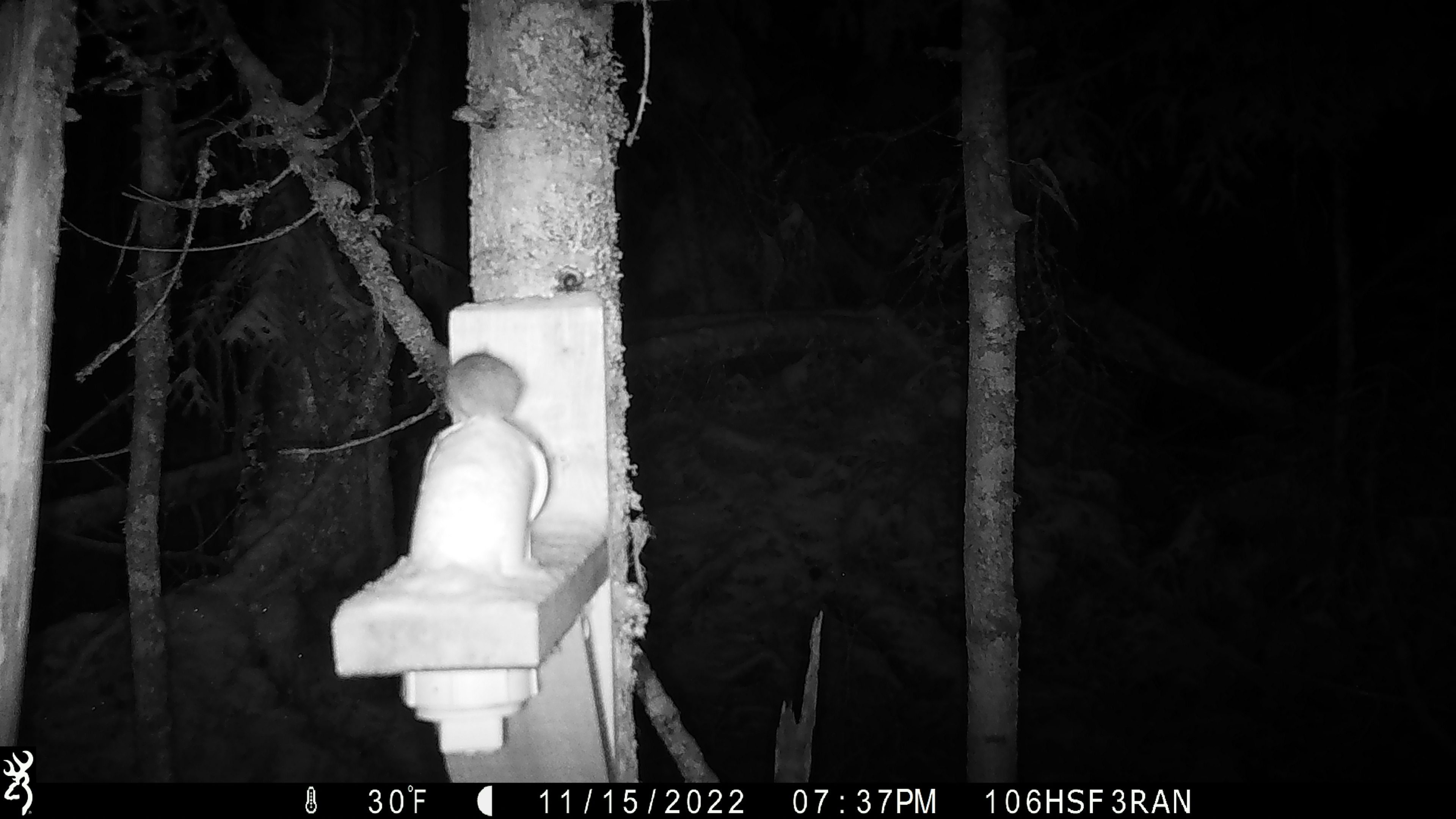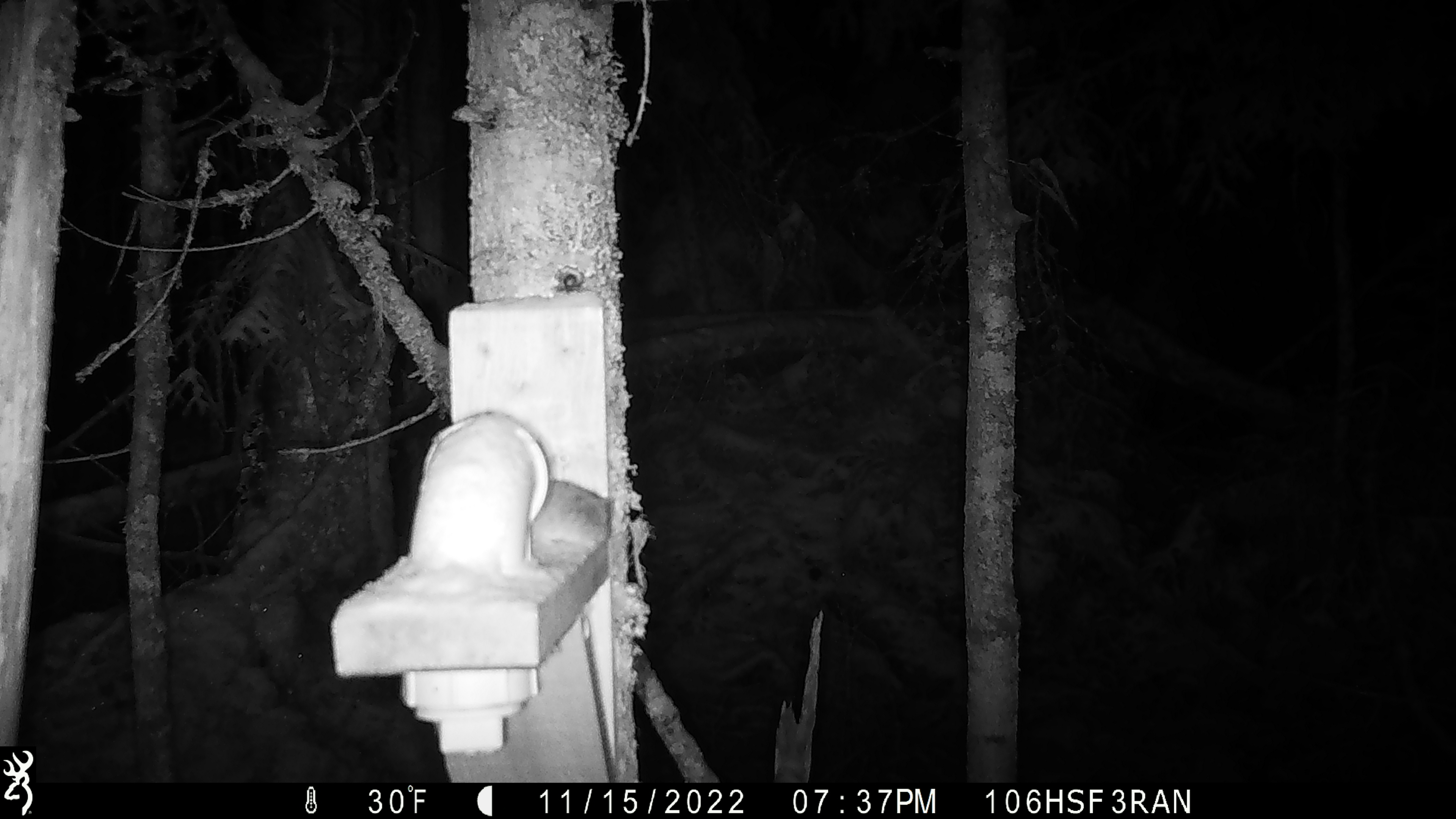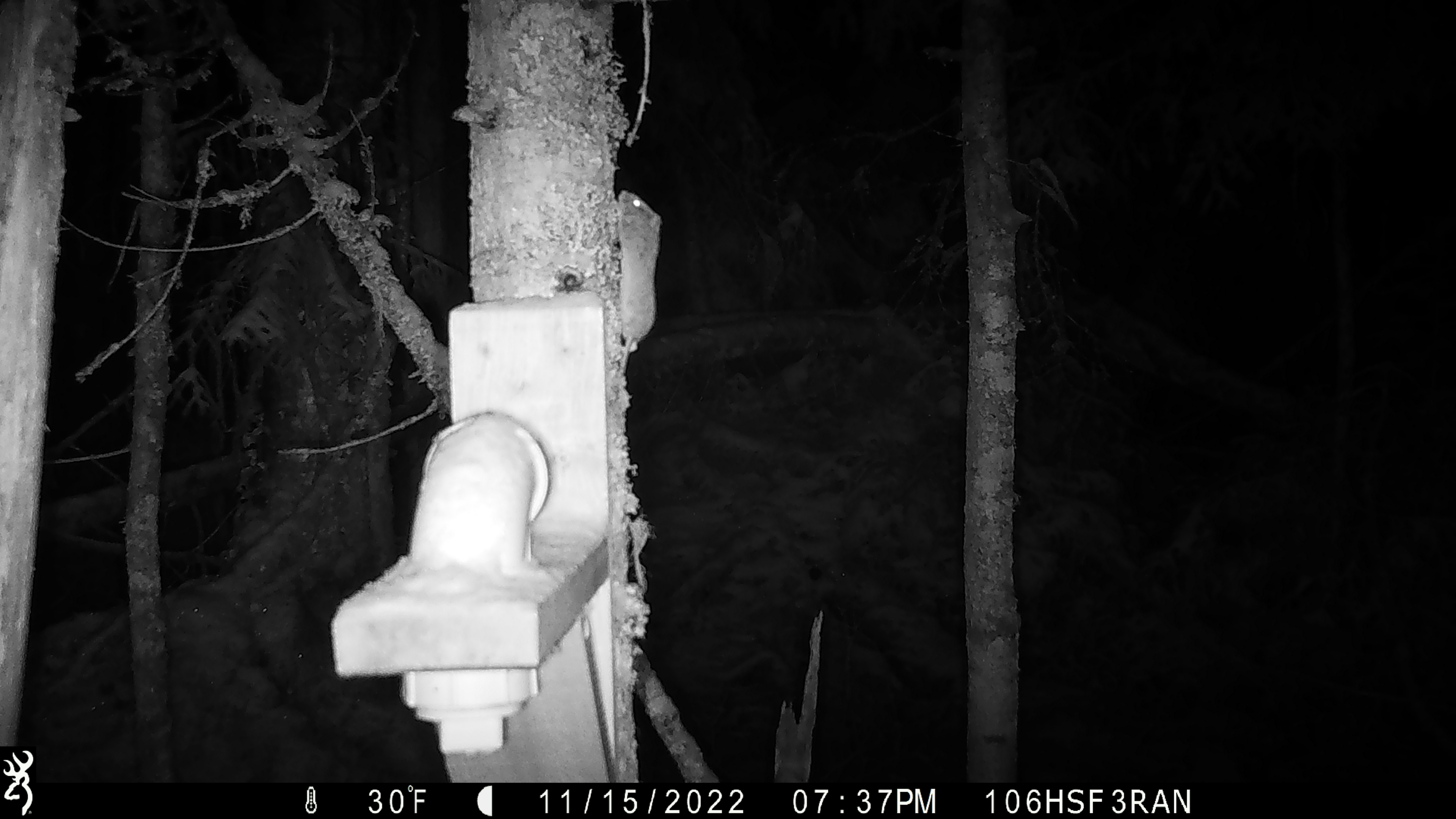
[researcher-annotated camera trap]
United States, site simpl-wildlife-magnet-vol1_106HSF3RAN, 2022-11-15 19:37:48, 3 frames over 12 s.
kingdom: Animalia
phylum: Chordata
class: Mammalia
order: Rodentia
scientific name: Rodentia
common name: mouse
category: mouse sp.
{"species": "mouse sp. (mouse) (Rodentia)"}